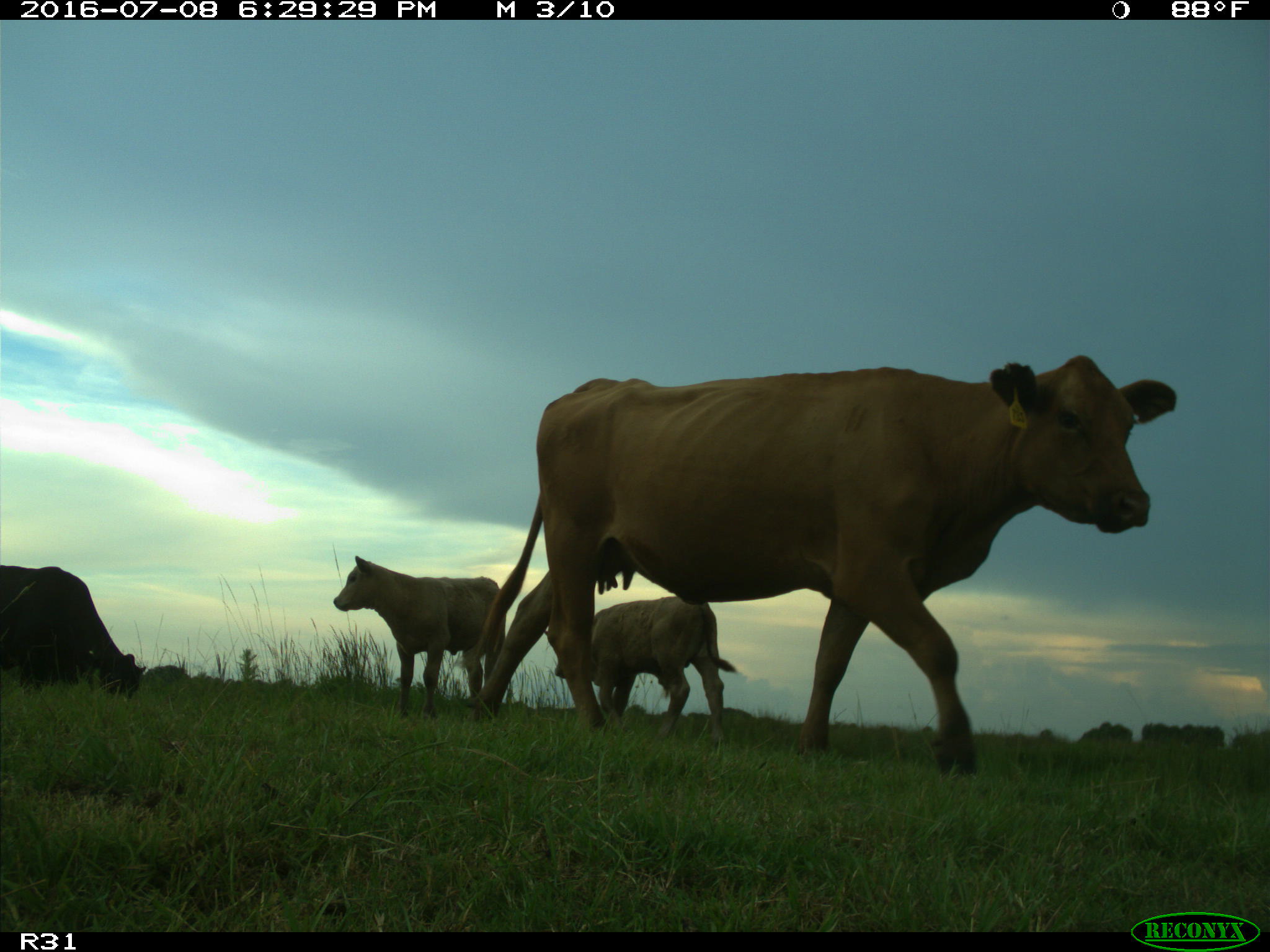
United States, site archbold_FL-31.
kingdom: Animalia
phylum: Chordata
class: Mammalia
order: Artiodactyla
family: Bovidae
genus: Bos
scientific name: Bos taurus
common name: domestic cow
Bos taurus (domestic cow).